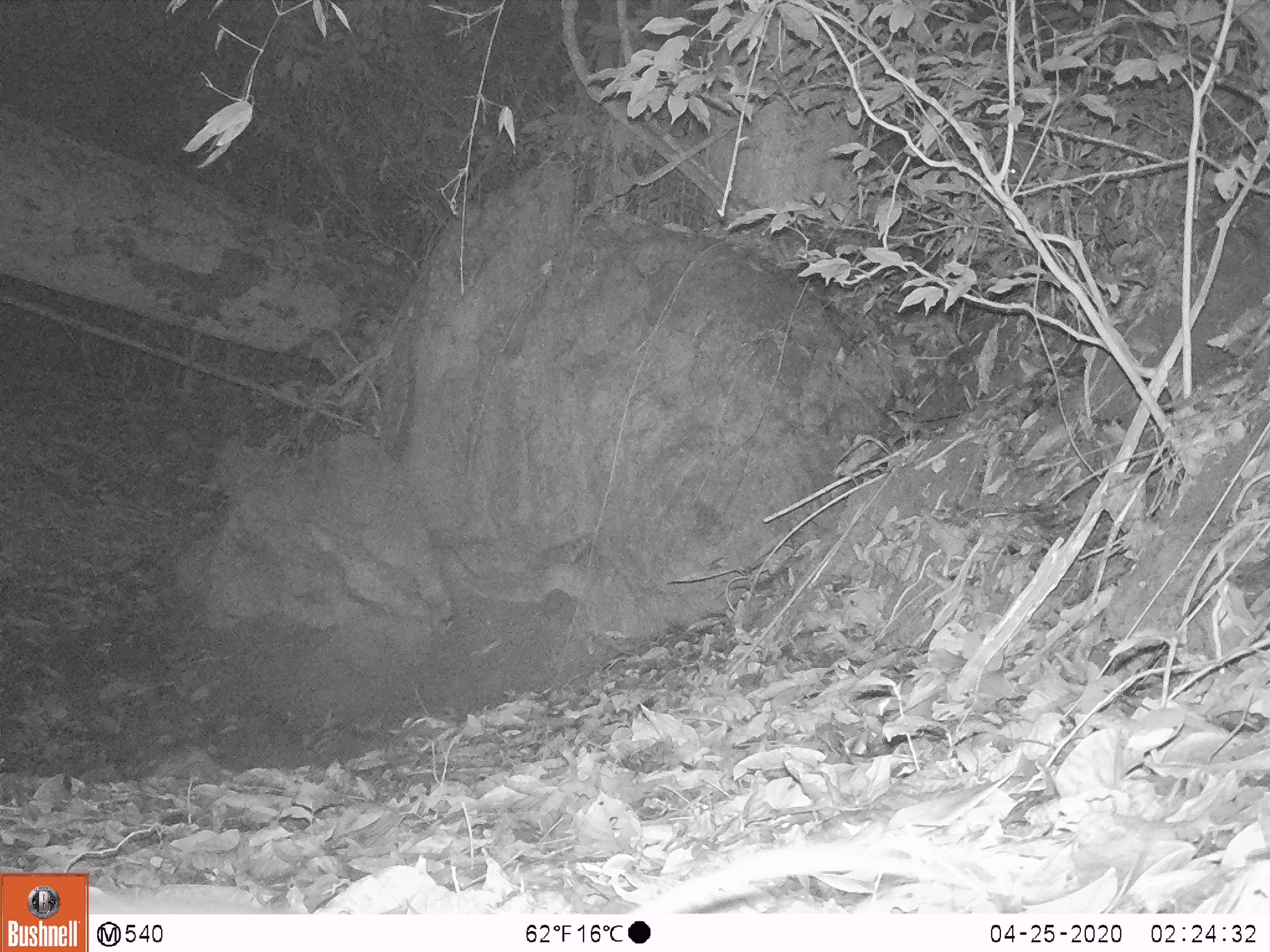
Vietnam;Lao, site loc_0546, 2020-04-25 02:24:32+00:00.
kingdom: Animalia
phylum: Chordata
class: Mammalia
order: Rodentia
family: Muridae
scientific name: Muridae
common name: old-world mice and rats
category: unidentified murid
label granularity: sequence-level